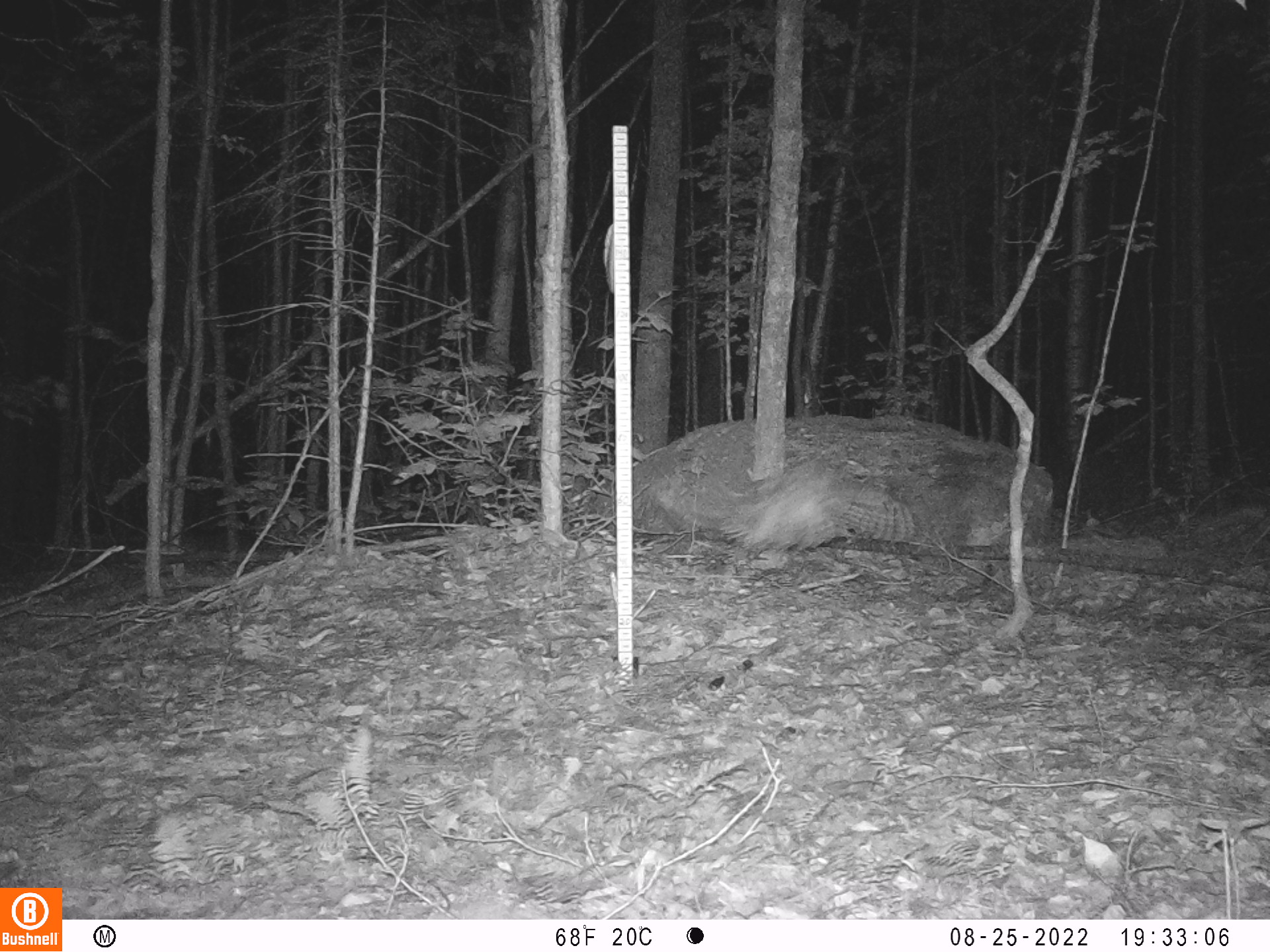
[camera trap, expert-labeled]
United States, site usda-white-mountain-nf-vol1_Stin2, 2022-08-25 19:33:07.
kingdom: Animalia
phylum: Chordata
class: Aves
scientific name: Aves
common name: bird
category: bird sp.